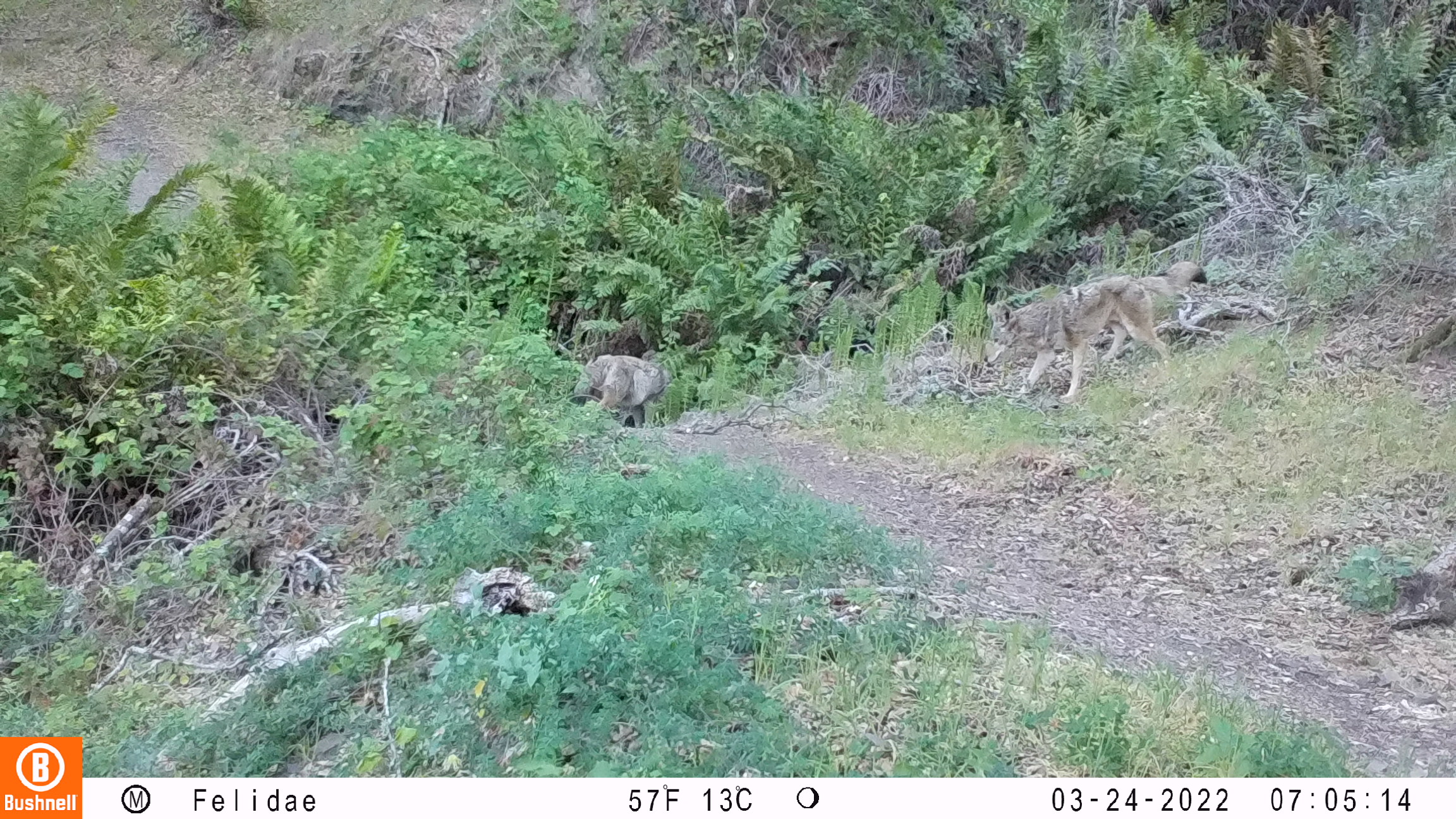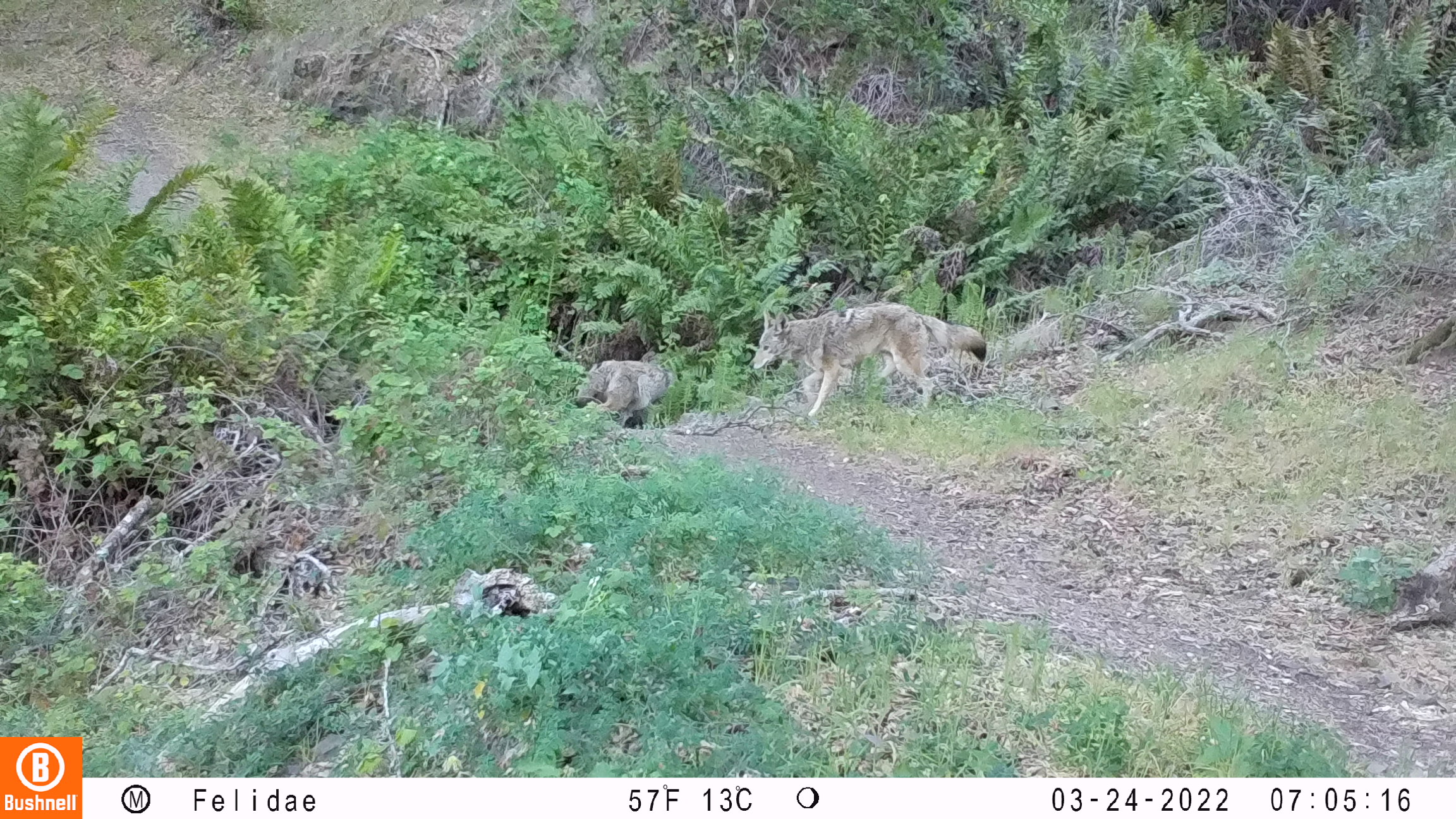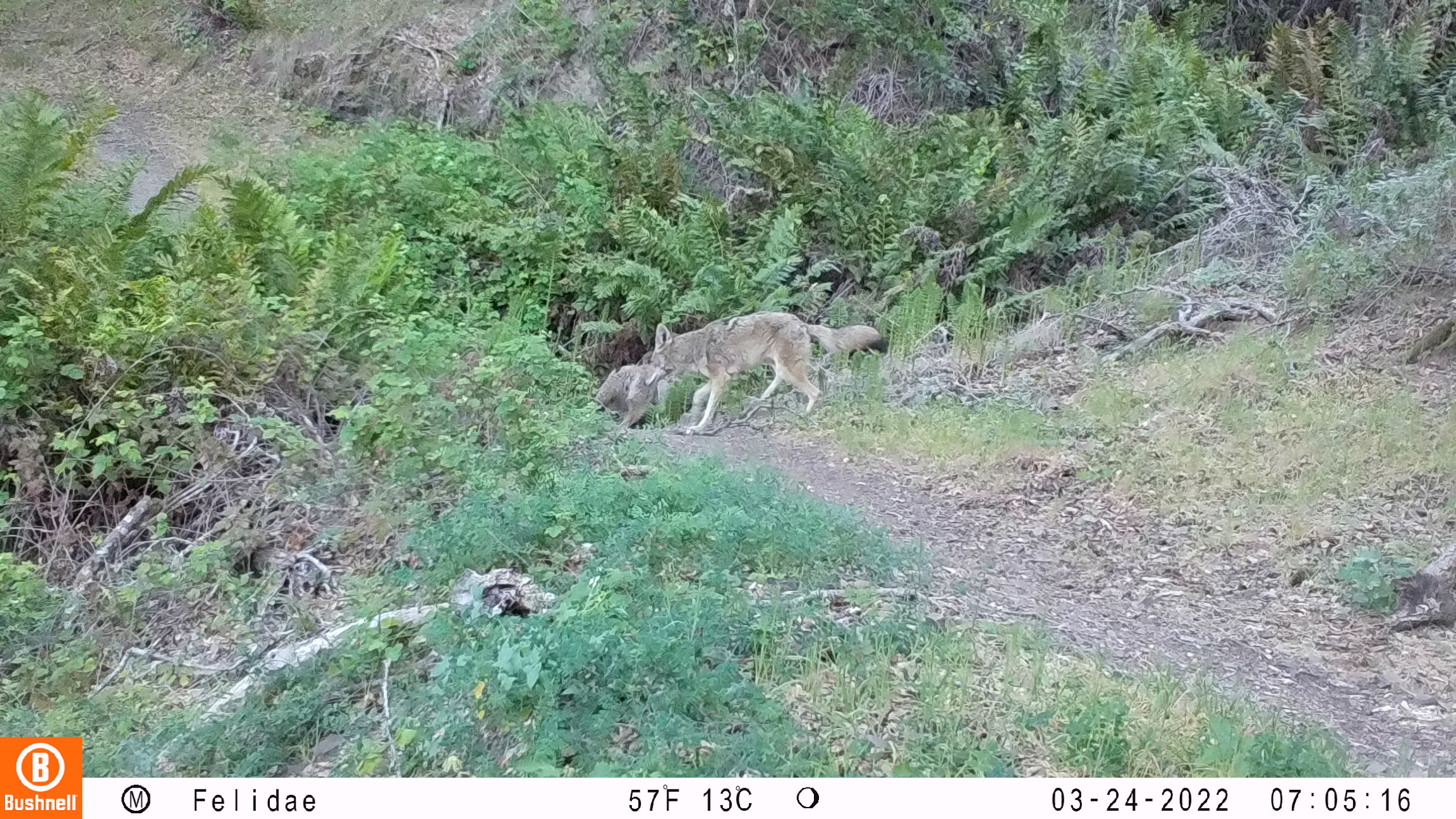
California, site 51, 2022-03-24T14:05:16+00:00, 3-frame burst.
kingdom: Animalia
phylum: Chordata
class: Mammalia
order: Carnivora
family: Canidae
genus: Canis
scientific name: Canis latrans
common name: coyote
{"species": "coyote (Canis latrans)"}